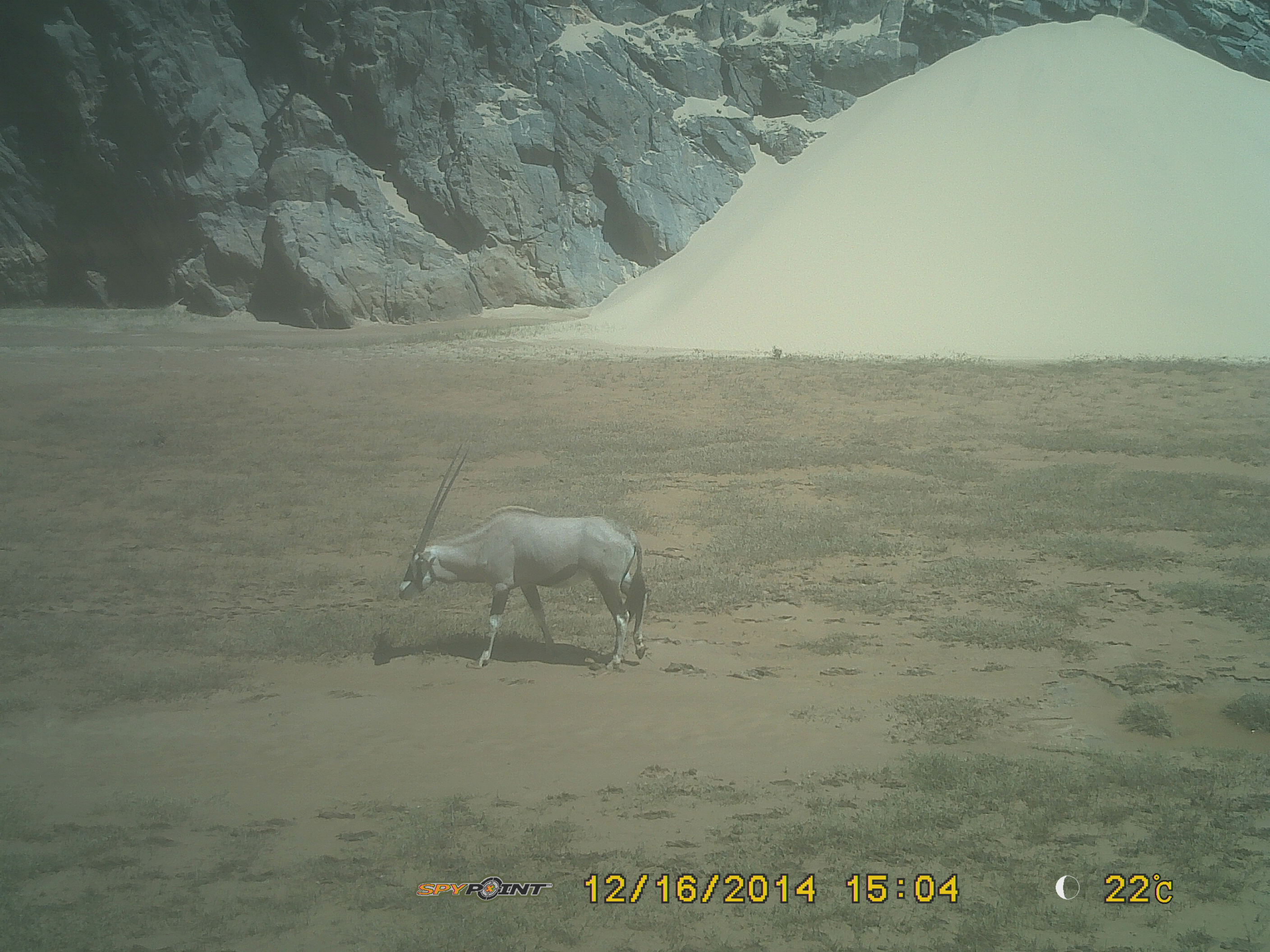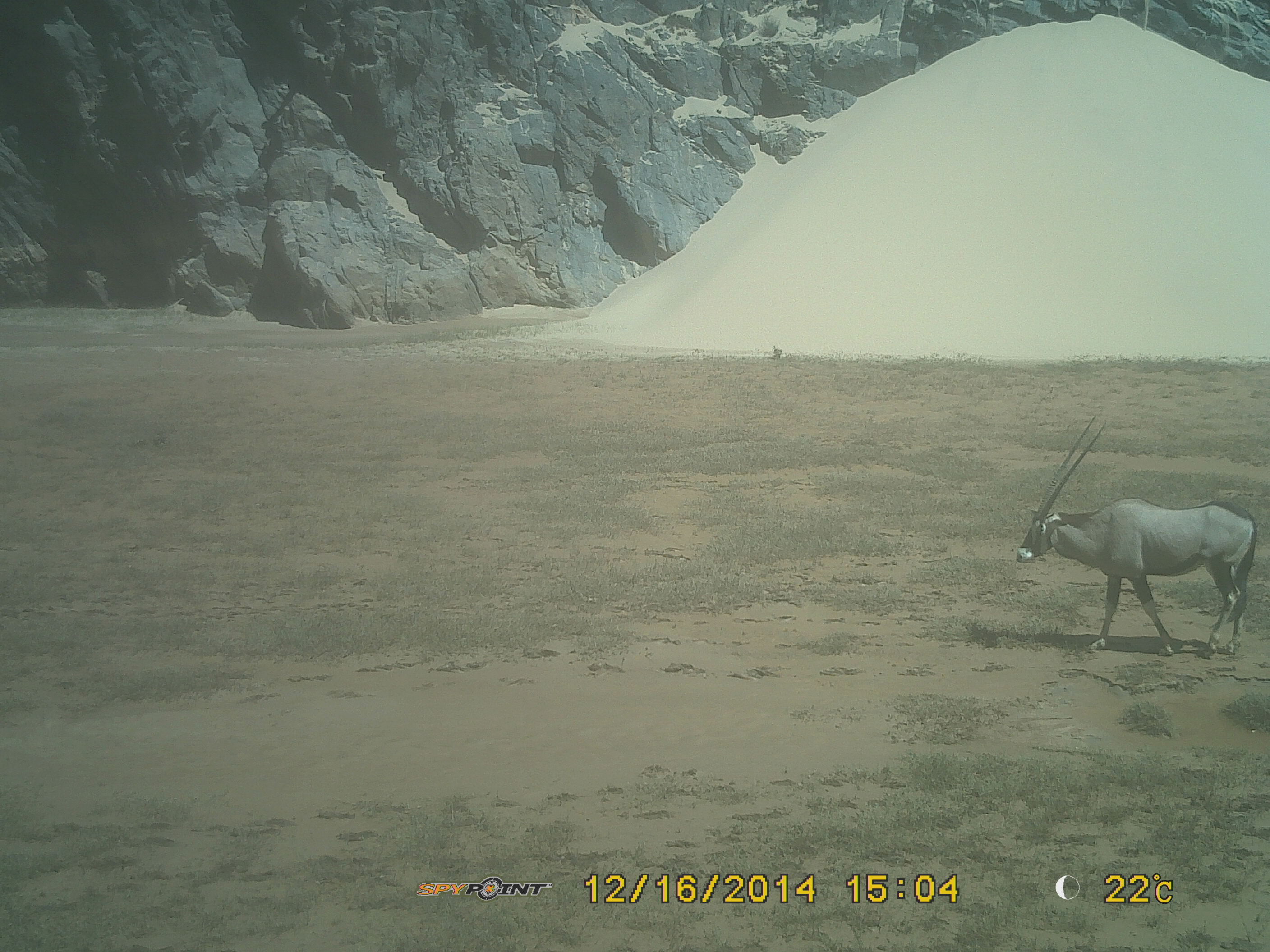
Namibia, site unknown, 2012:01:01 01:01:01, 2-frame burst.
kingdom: Animalia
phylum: Chordata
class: Mammalia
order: Artiodactyla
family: Bovidae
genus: Oryx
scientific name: Oryx gazella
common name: gemsbok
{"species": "Oryx gazella (gemsbok)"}